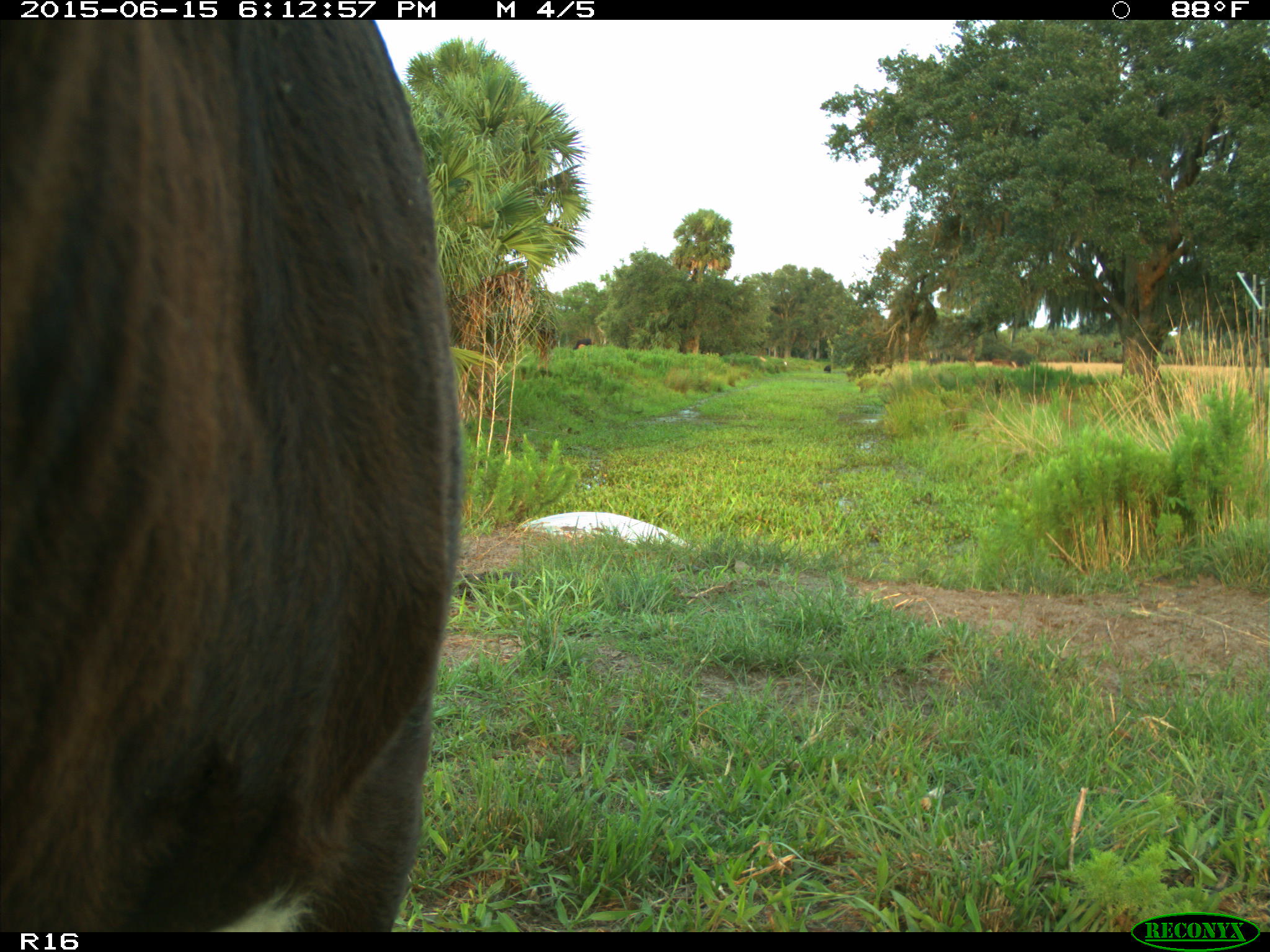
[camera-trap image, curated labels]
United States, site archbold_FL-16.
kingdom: Animalia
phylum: Chordata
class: Mammalia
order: Artiodactyla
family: Bovidae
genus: Bos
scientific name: Bos taurus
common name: domestic cow